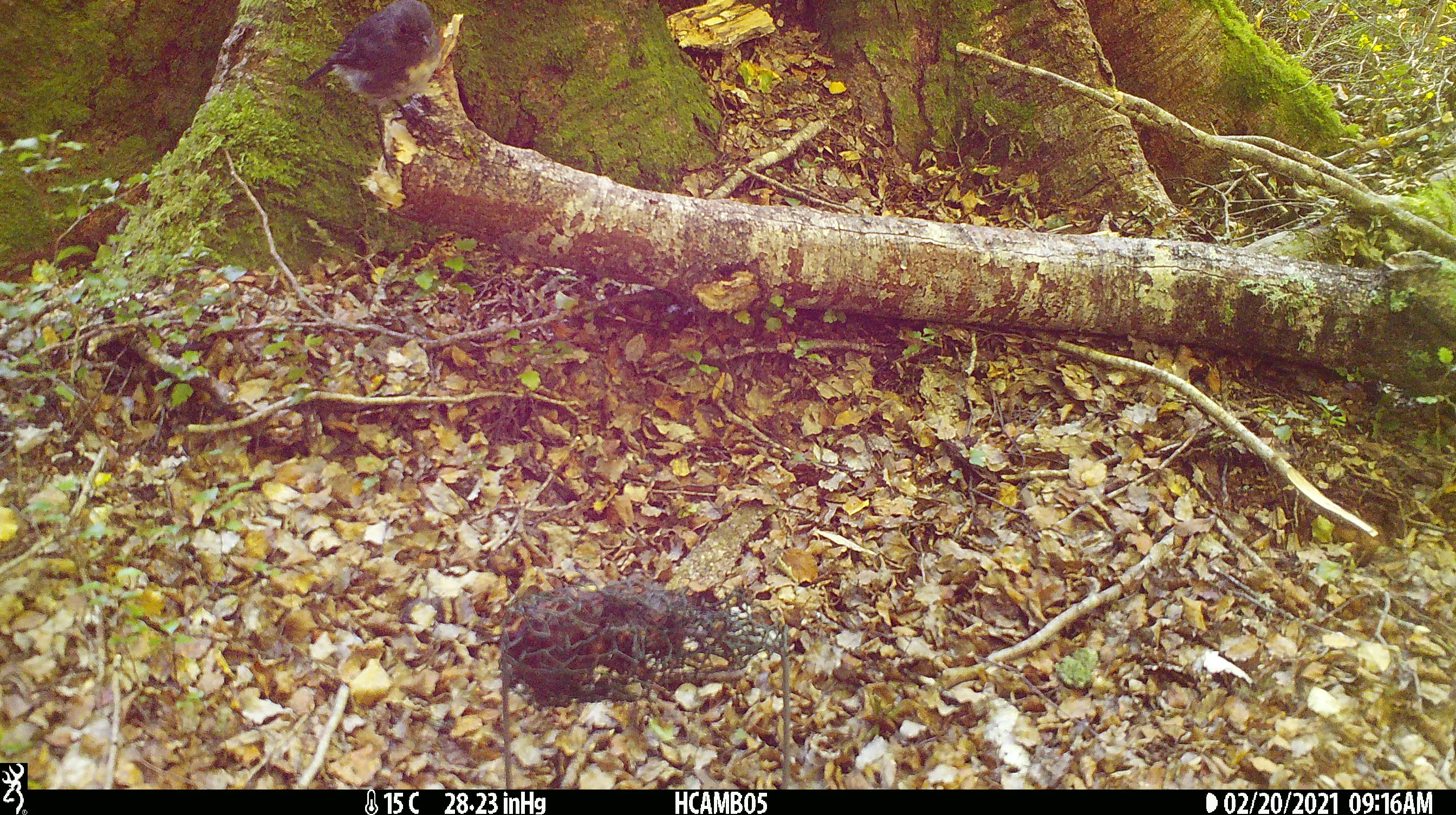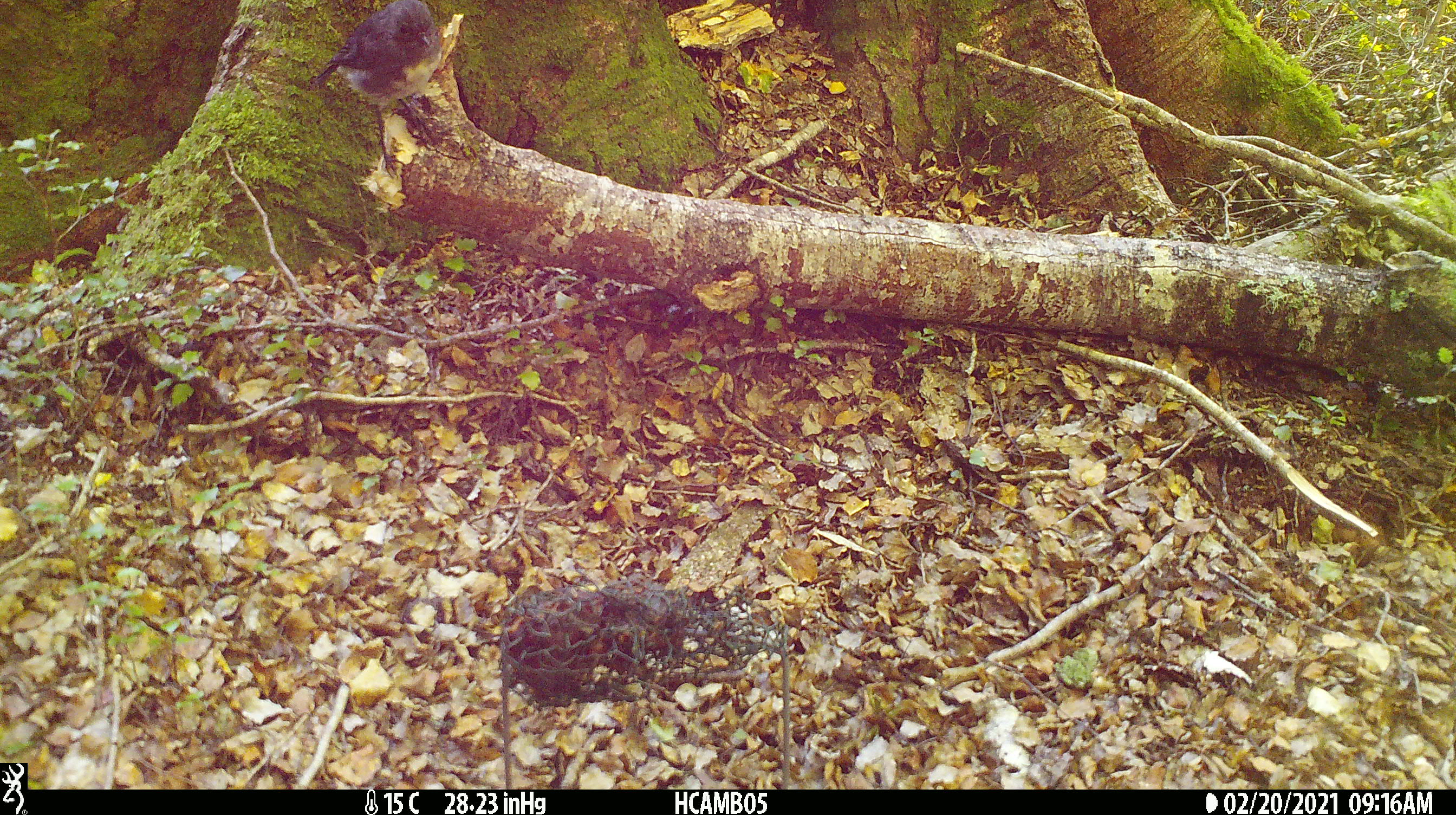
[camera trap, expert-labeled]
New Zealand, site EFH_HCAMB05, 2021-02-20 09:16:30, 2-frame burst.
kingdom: Animalia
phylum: Chordata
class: Aves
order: Passeriformes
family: Petroicidae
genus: Petroica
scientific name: Petroica australis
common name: new zealand robin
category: robin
Robin (new zealand robin) (Petroica australis).